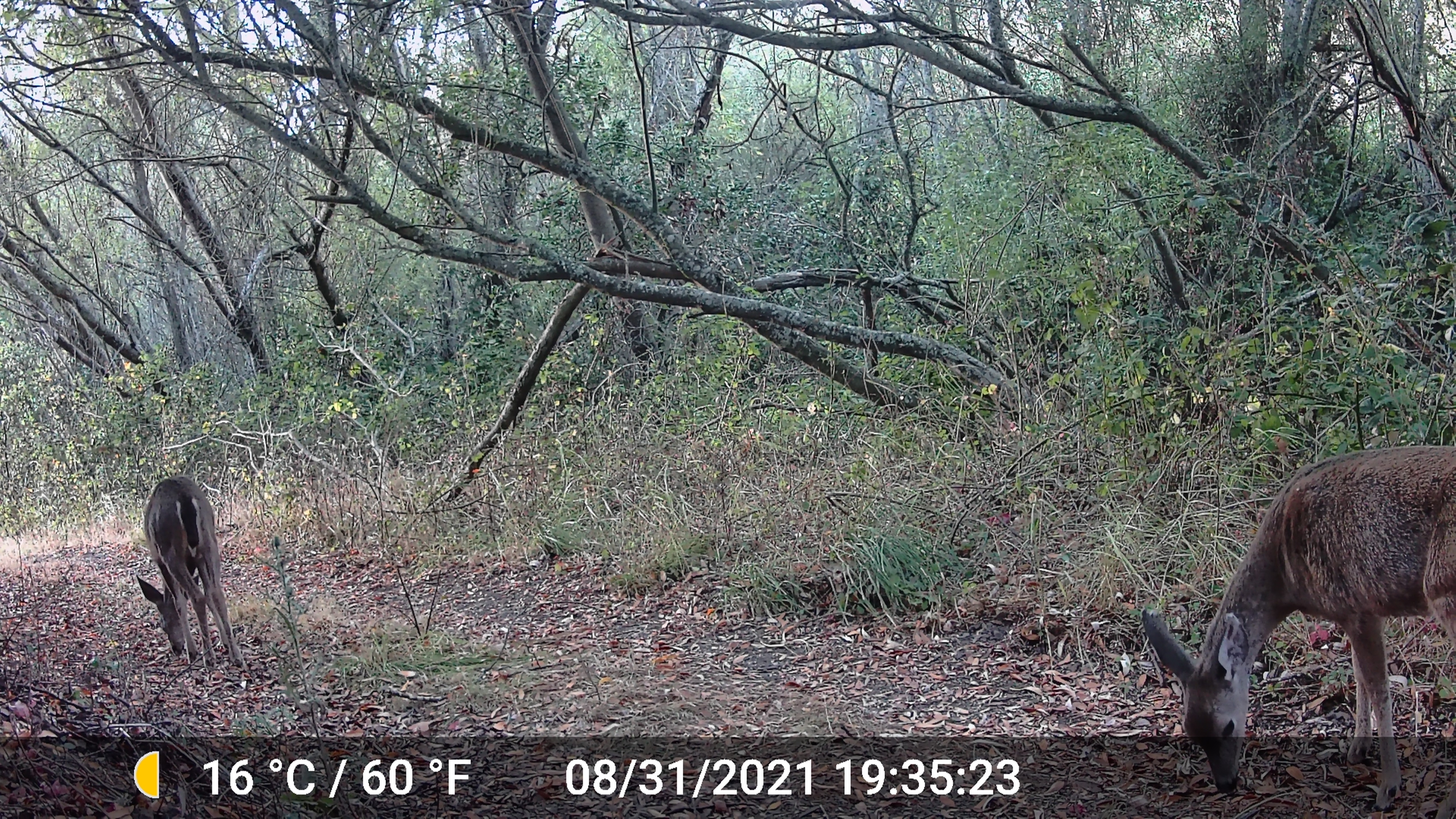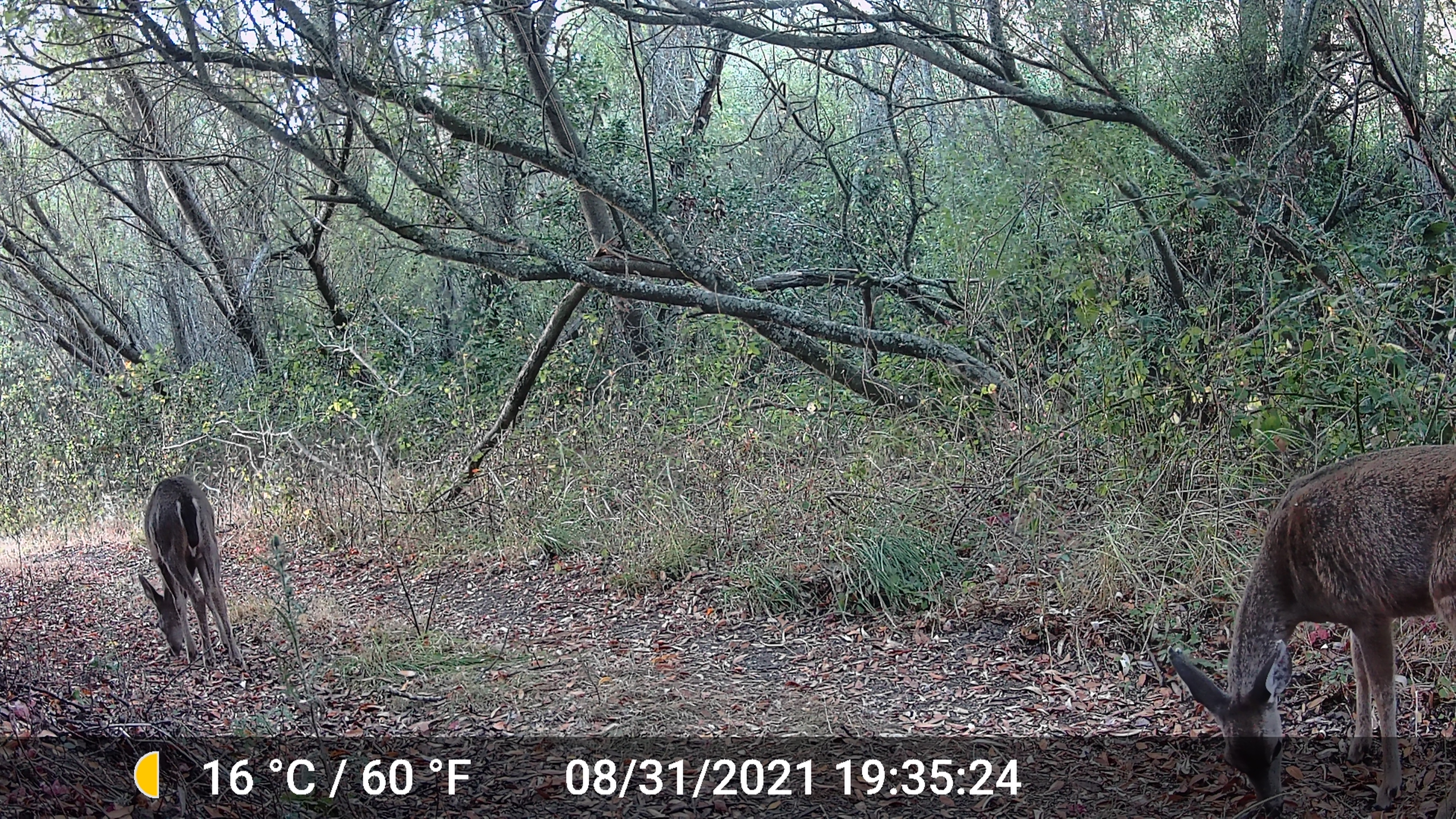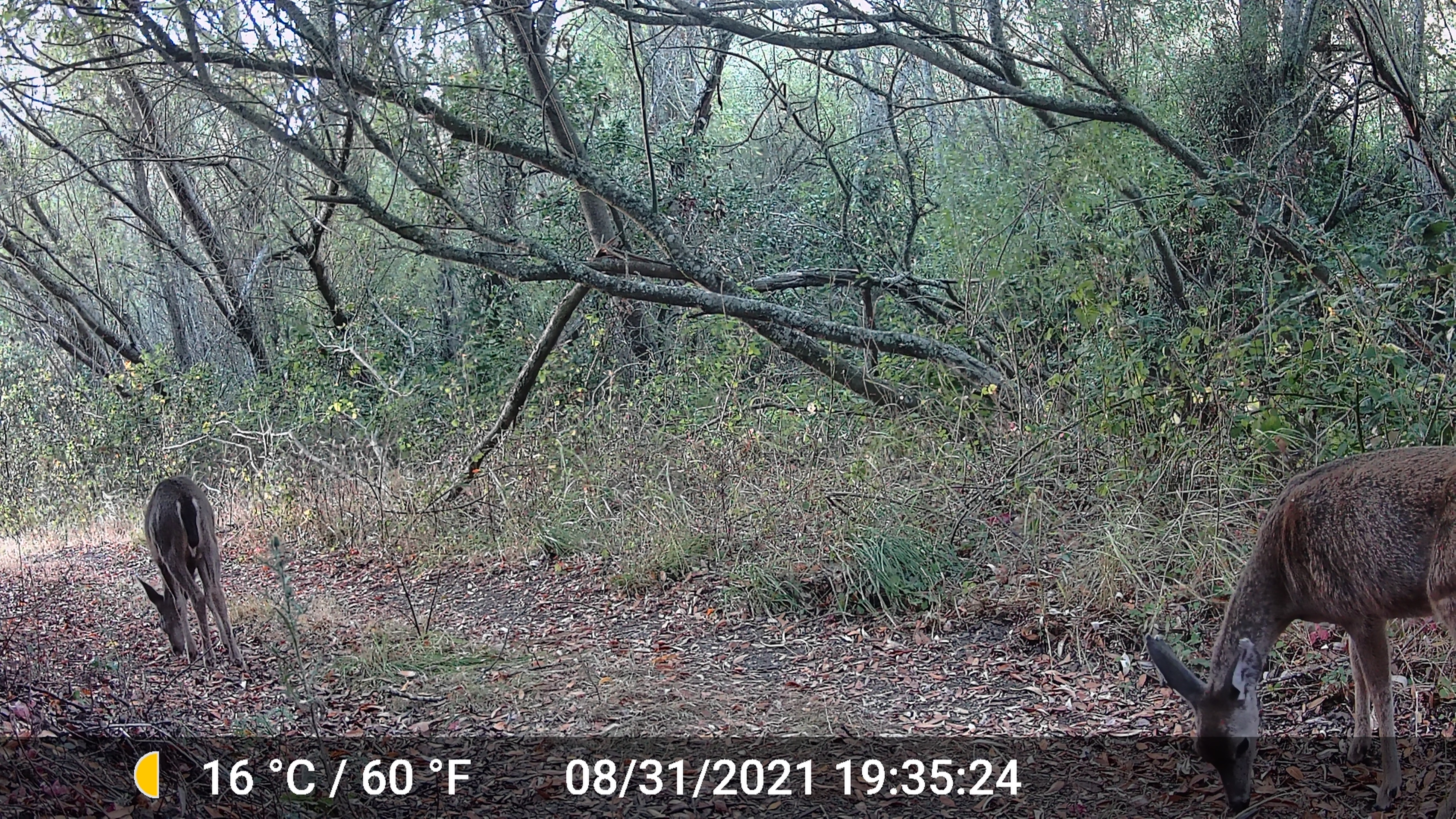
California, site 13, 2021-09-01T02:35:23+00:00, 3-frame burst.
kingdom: Animalia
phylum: Chordata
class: Mammalia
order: Artiodactyla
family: Cervidae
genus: Odocoileus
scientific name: Odocoileus hemionus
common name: mule deer